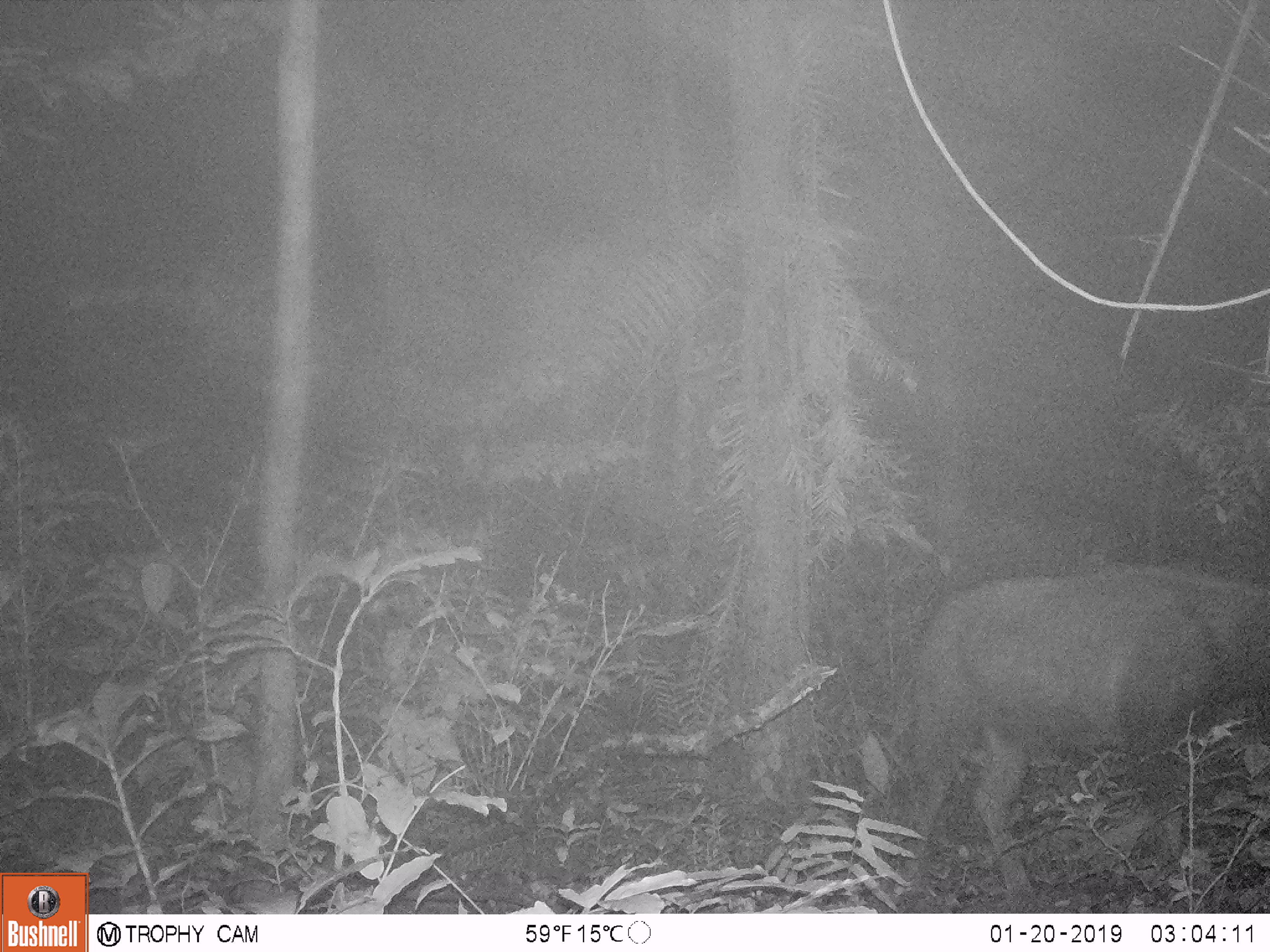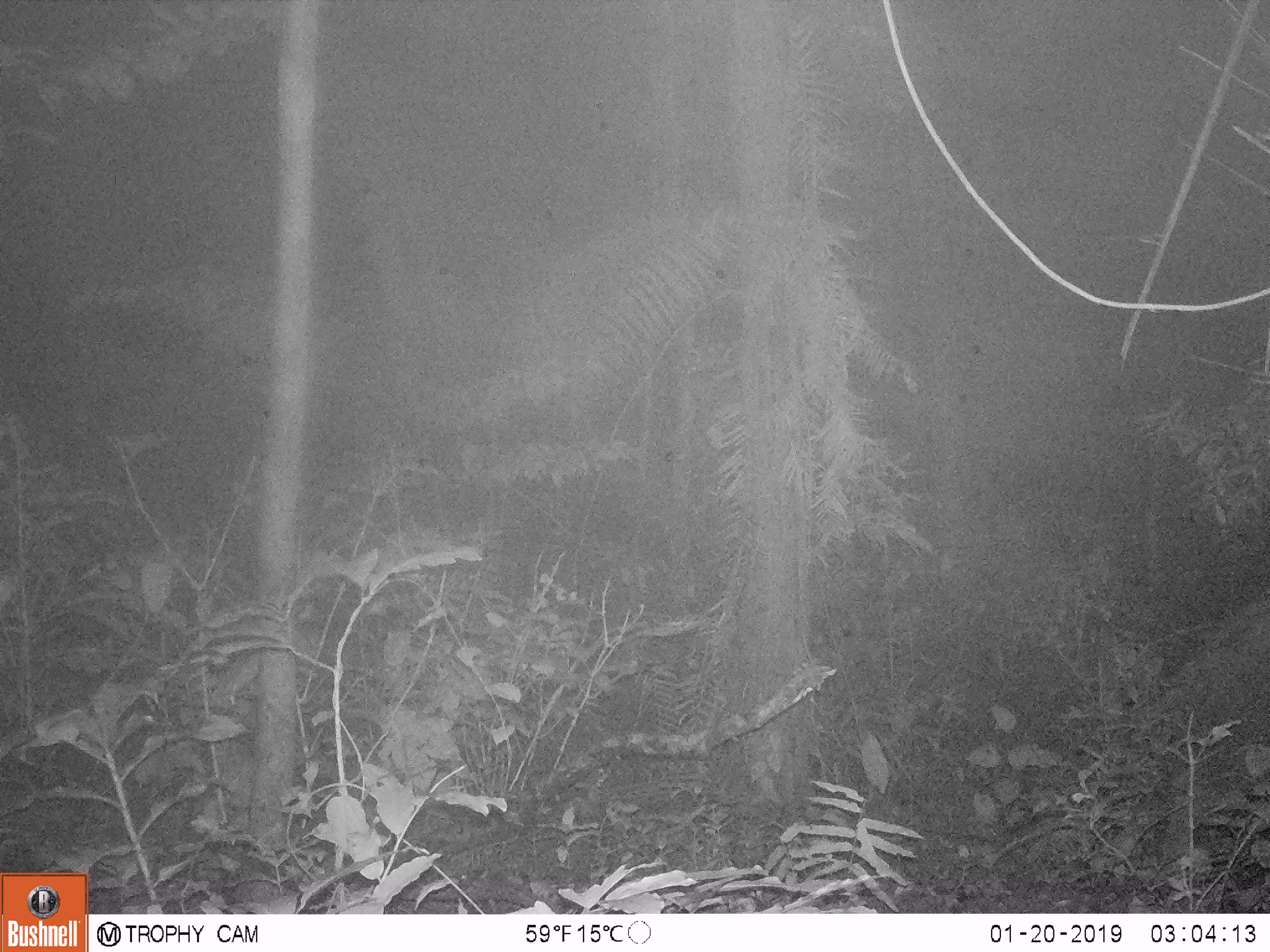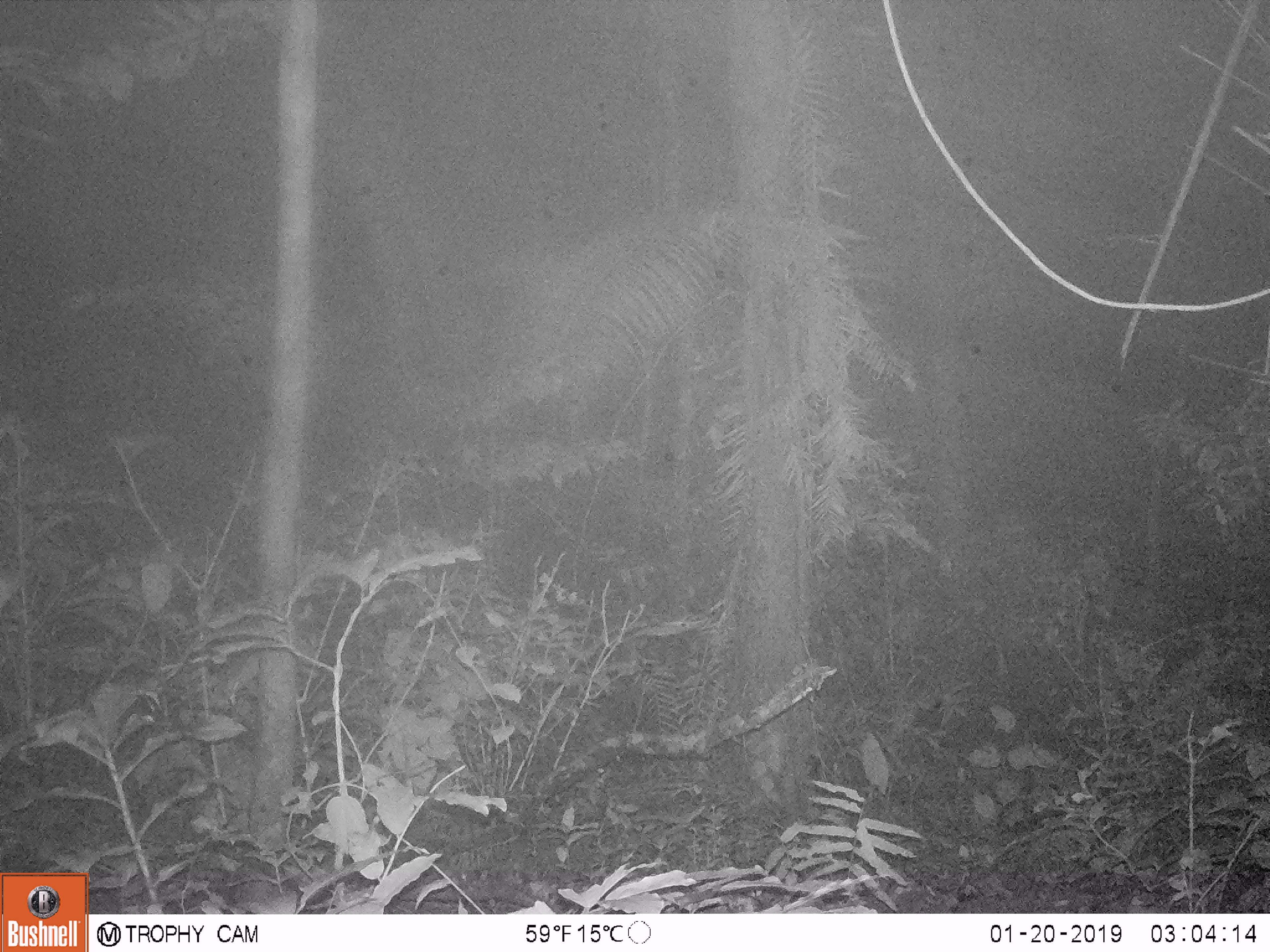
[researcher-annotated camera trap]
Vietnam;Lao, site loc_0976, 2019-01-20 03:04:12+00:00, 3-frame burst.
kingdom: Animalia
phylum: Chordata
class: Mammalia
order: Artiodactyla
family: Bovidae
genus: Capricornis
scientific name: Capricornis sumatraensis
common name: chinese serow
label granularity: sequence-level